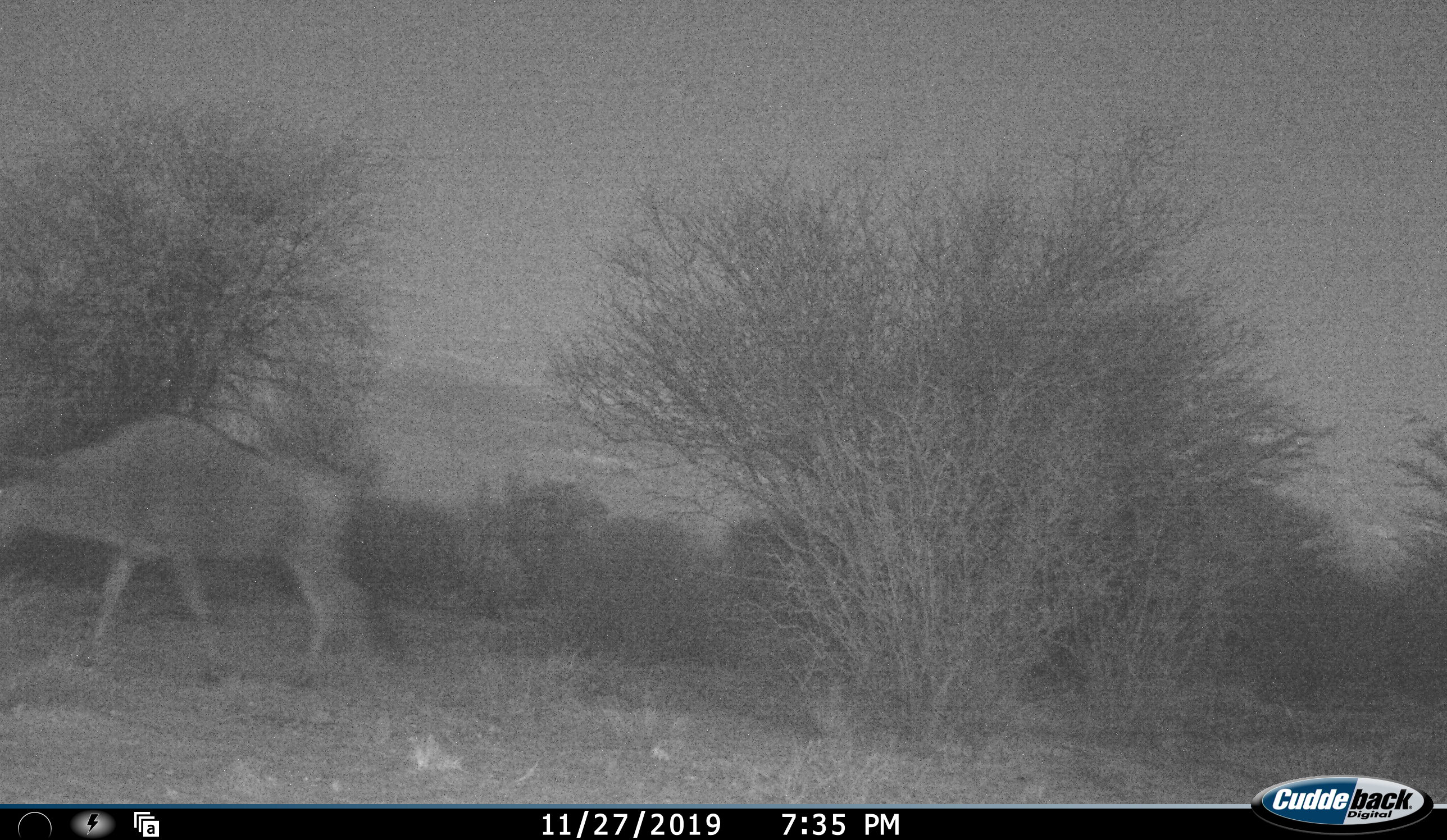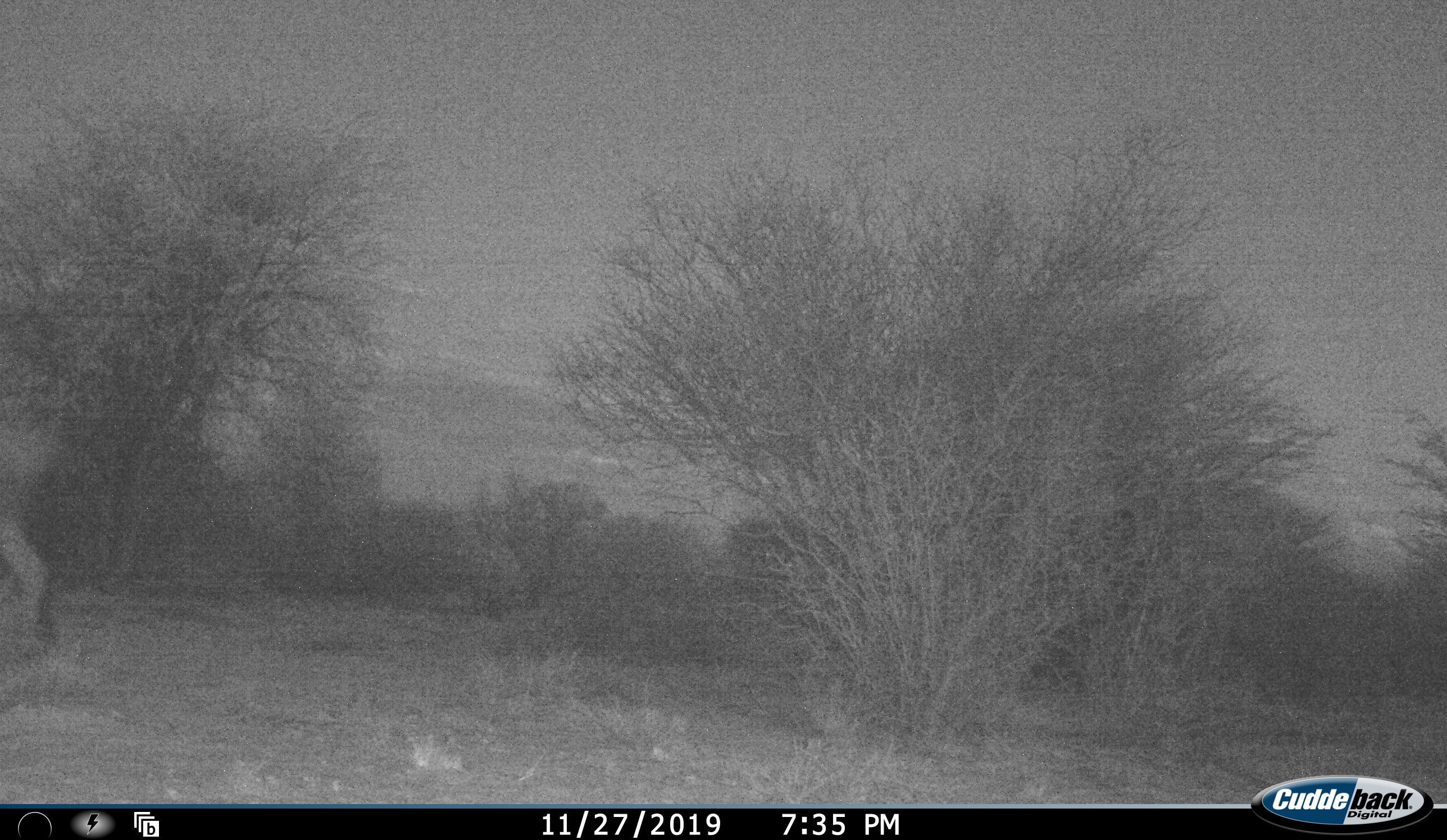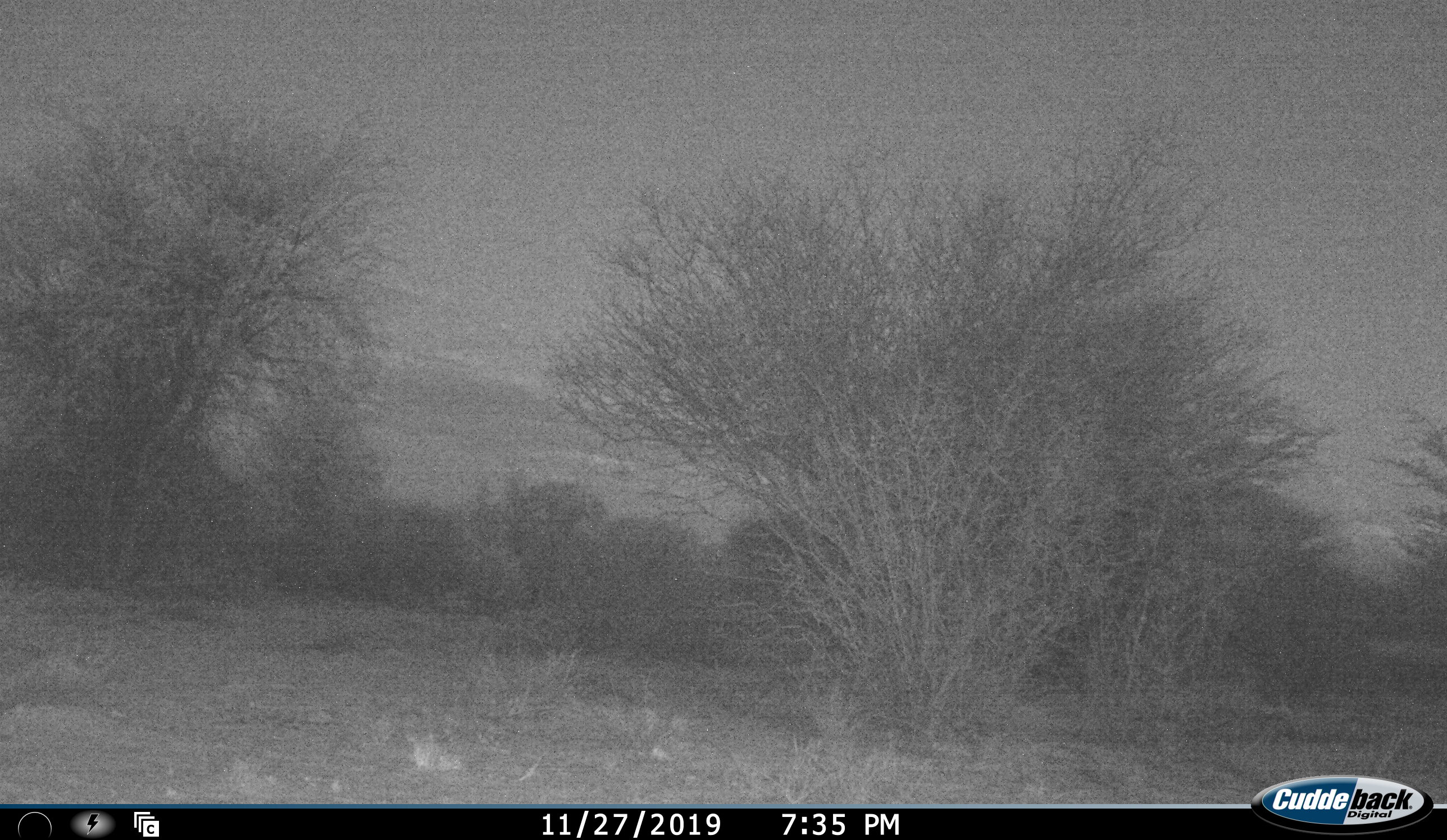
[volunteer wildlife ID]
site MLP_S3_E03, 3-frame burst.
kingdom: Animalia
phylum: Chordata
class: Mammalia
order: Artiodactyla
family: Bovidae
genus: Connochaetes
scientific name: Connochaetes taurinus taurinus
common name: blue wildebeest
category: wildebeestblue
Wildebeestblue (blue wildebeest) (Connochaetes taurinus taurinus), count 1. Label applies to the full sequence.